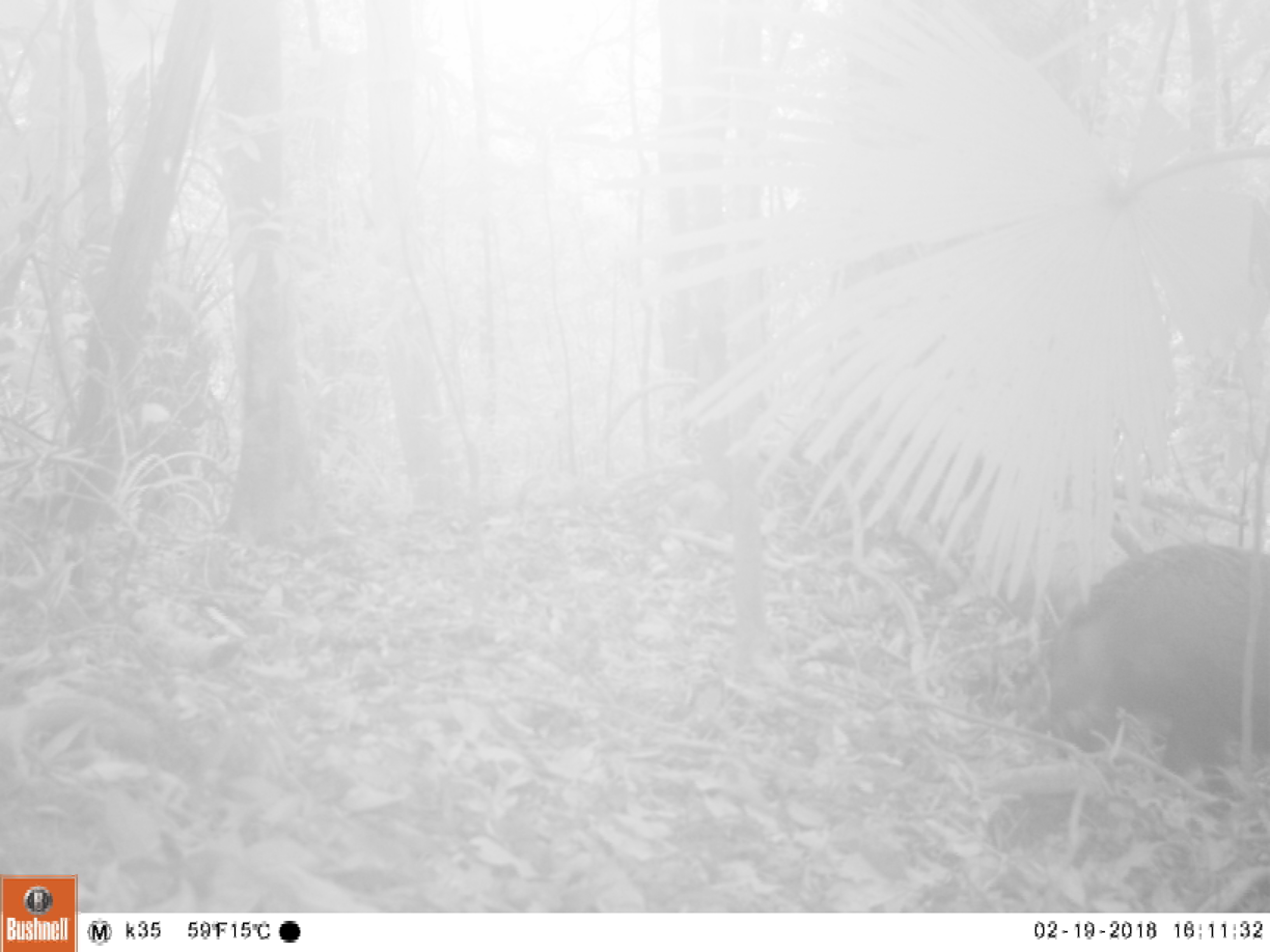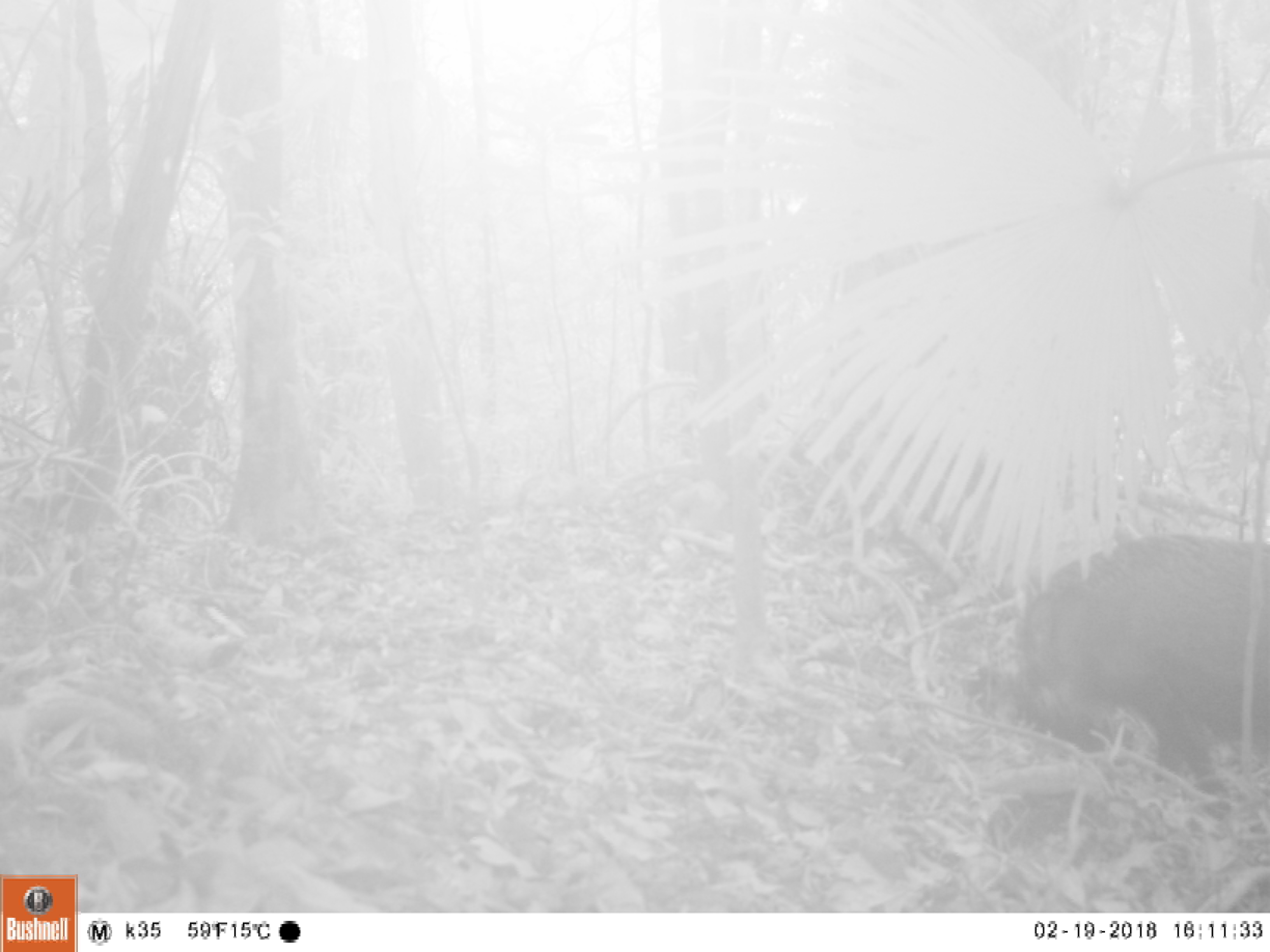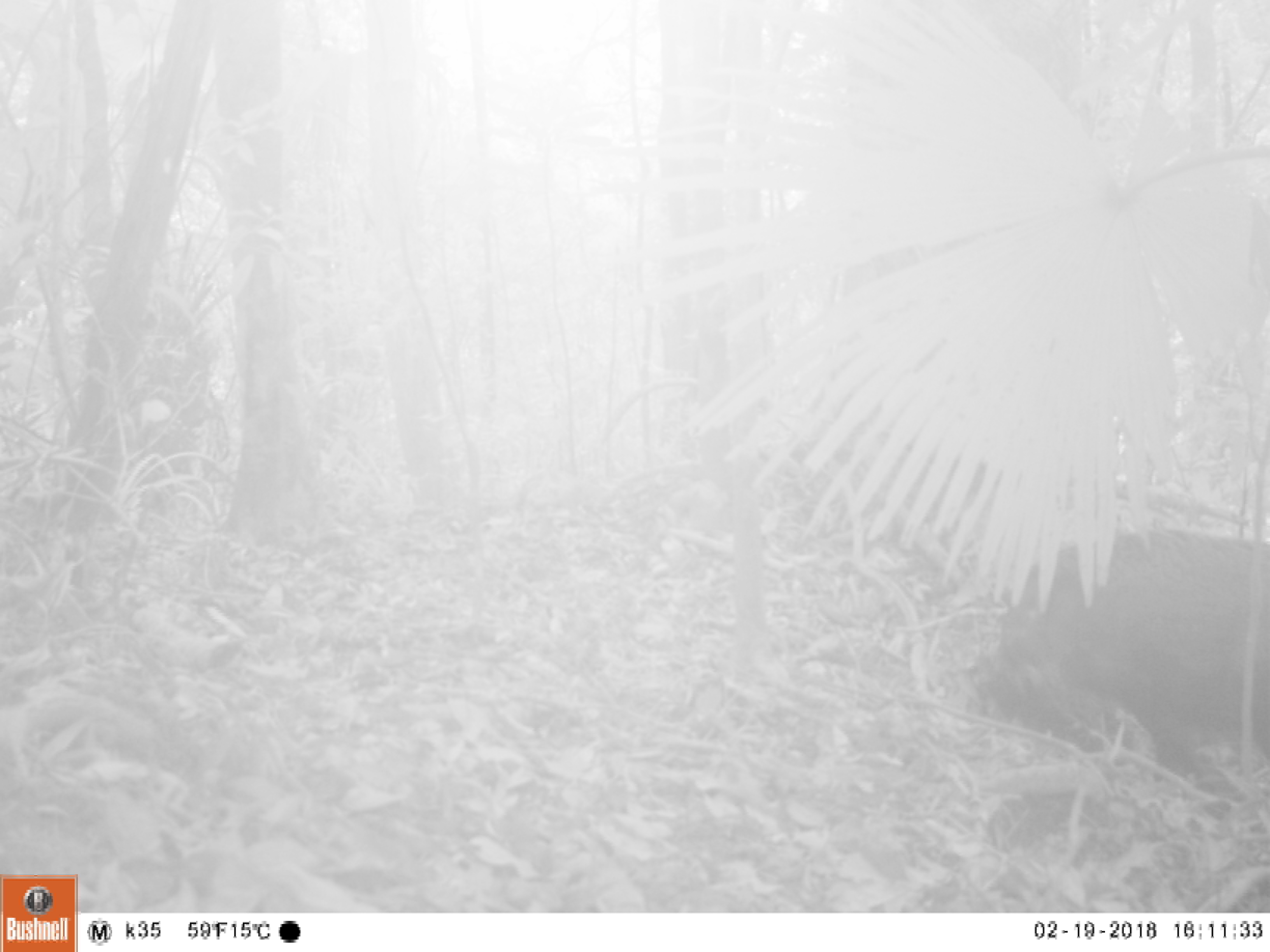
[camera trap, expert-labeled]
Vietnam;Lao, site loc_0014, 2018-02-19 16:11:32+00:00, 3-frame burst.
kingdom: Animalia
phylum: Chordata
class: Mammalia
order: Artiodactyla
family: Suidae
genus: Sus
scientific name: Sus scrofa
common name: eurasian wild pig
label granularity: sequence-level